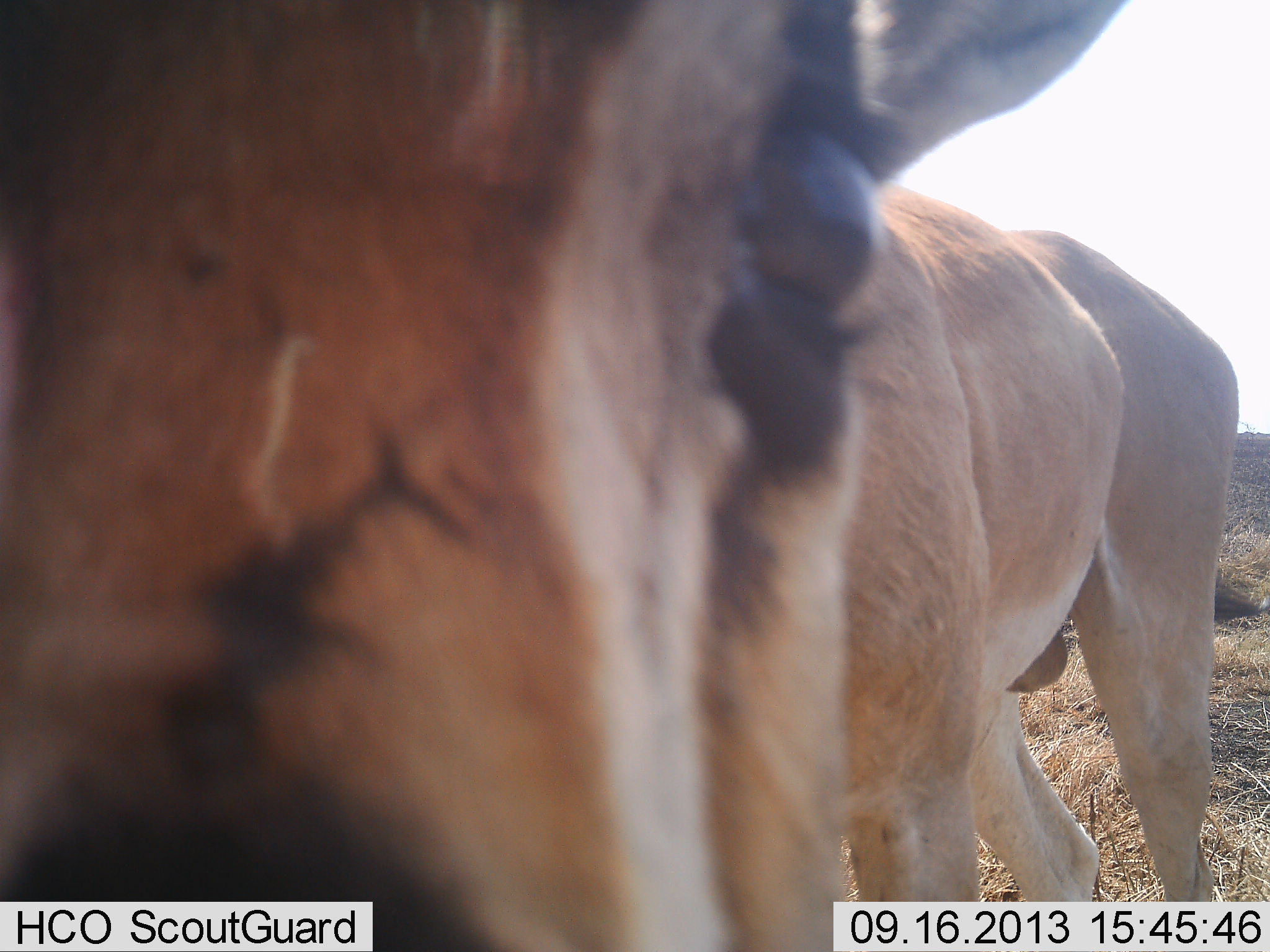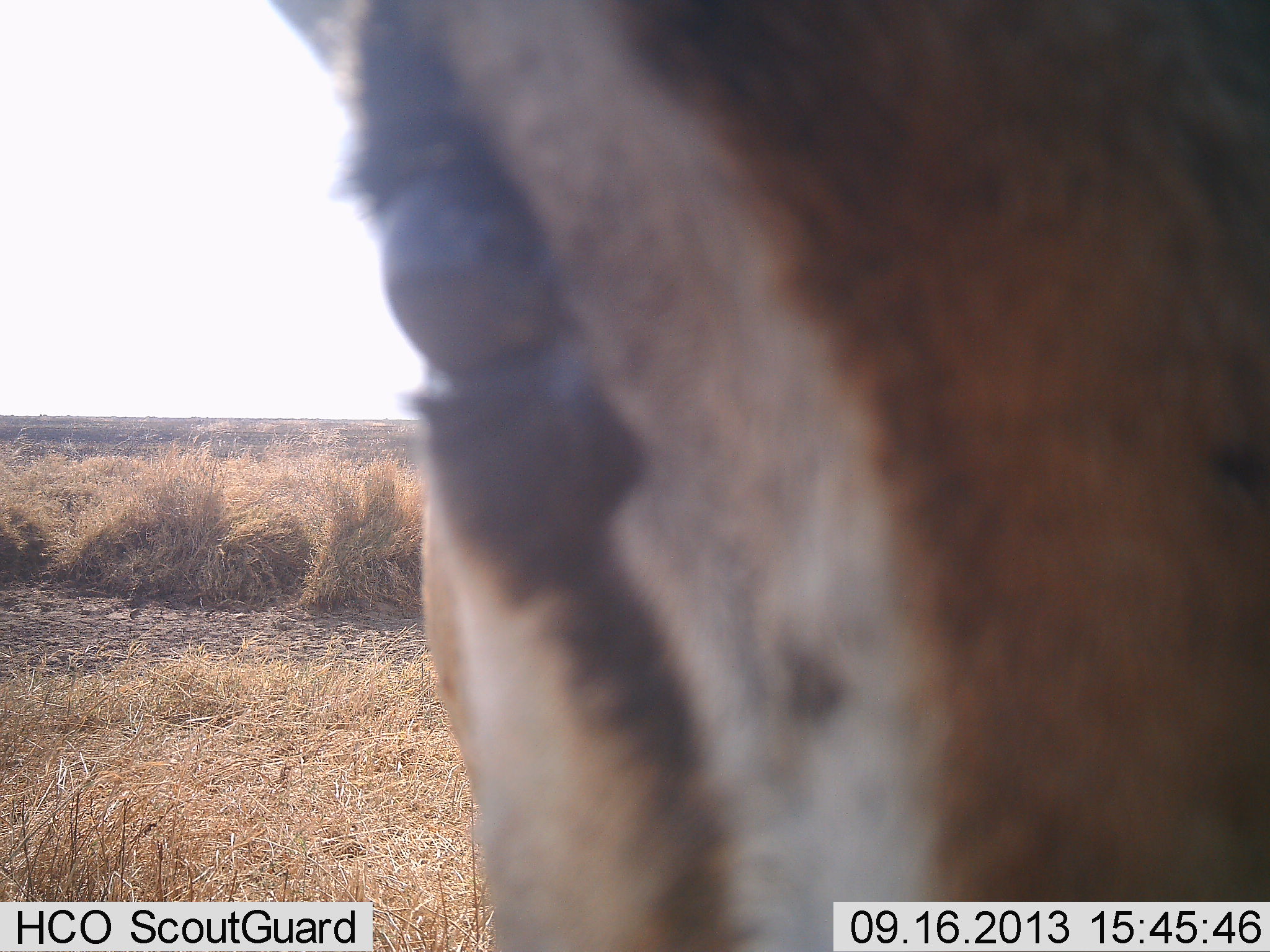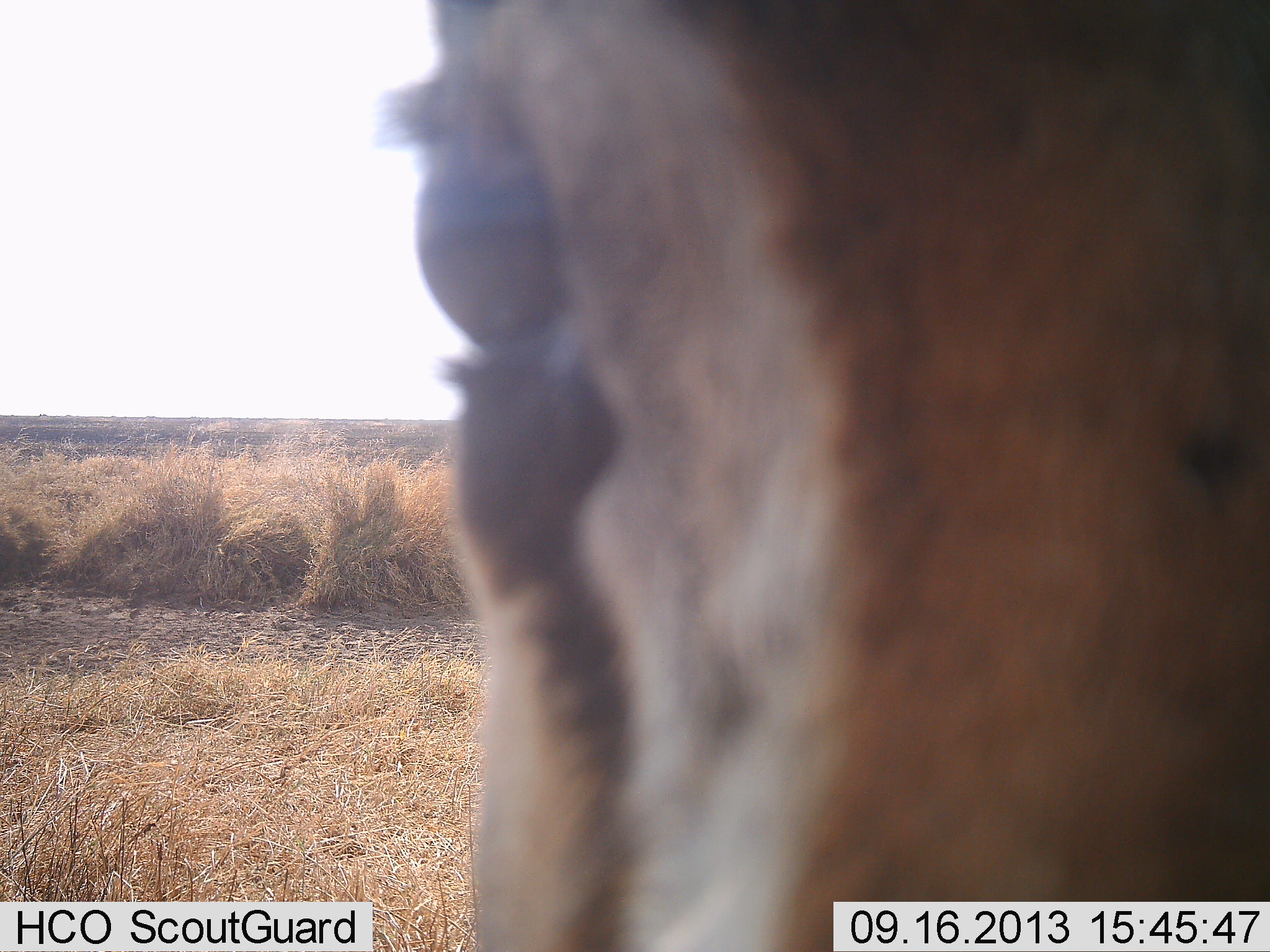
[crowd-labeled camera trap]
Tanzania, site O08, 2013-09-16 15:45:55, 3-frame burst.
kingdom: Animalia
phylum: Chordata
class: Mammalia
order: Artiodactyla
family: Bovidae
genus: Nanger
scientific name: Nanger granti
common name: grant's gazelle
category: gazellegrants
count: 1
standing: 90%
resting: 0%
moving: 0%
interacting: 20%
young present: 0%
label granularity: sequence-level